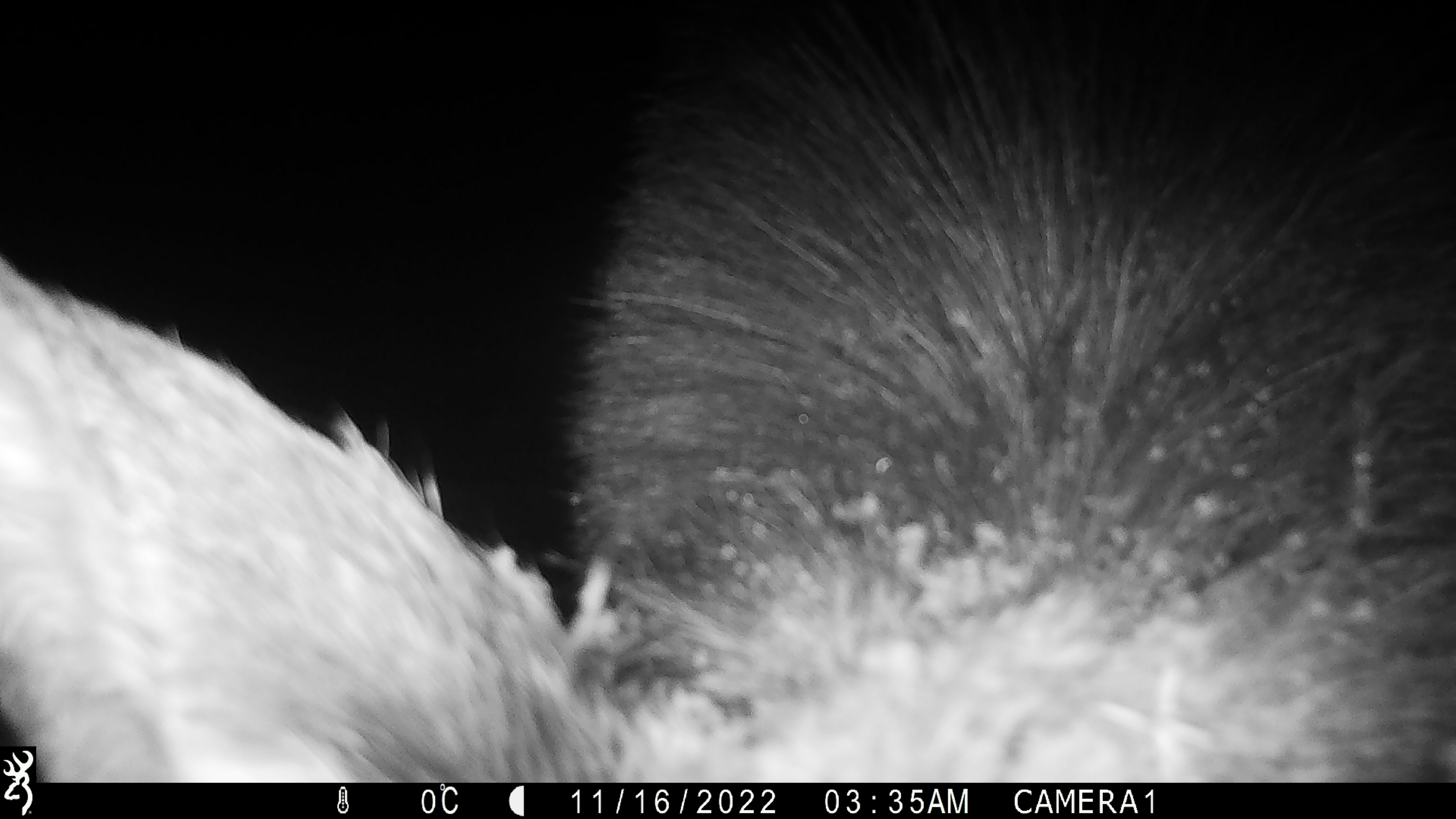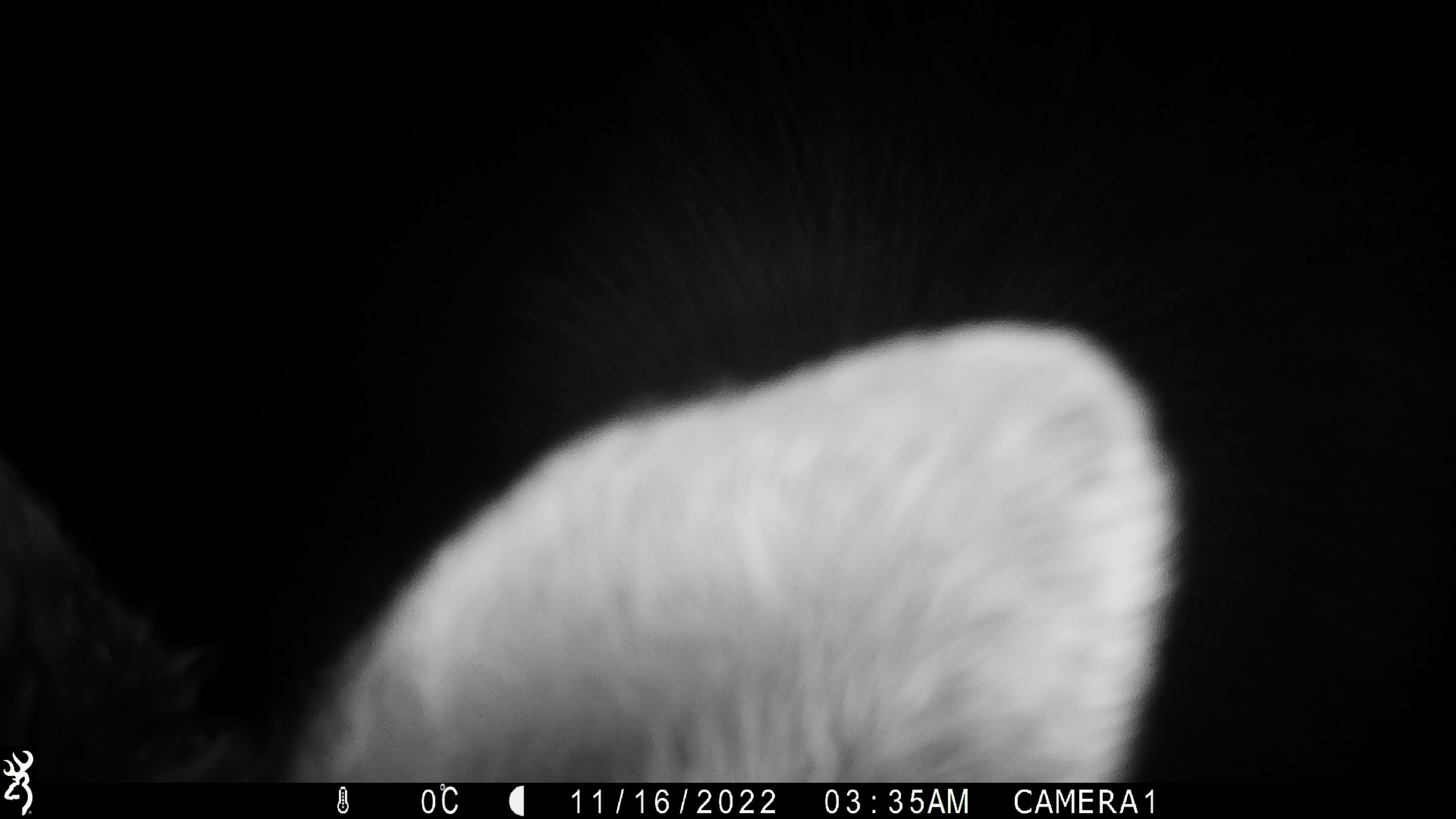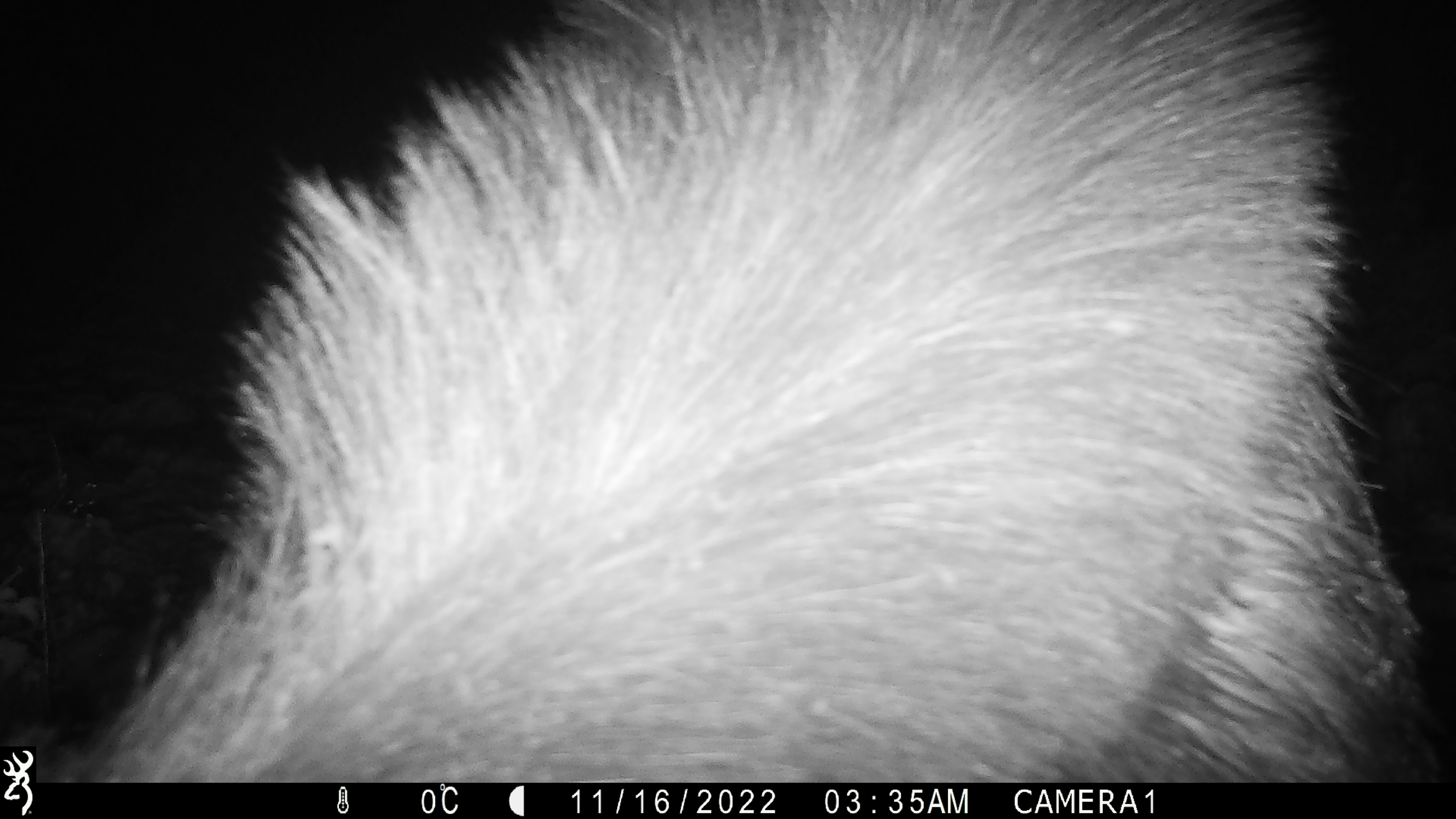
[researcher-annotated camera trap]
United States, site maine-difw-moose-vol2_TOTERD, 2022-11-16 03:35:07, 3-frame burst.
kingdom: Animalia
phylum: Chordata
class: Mammalia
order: Artiodactyla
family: Cervidae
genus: Alces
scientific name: Alces alces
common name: moose